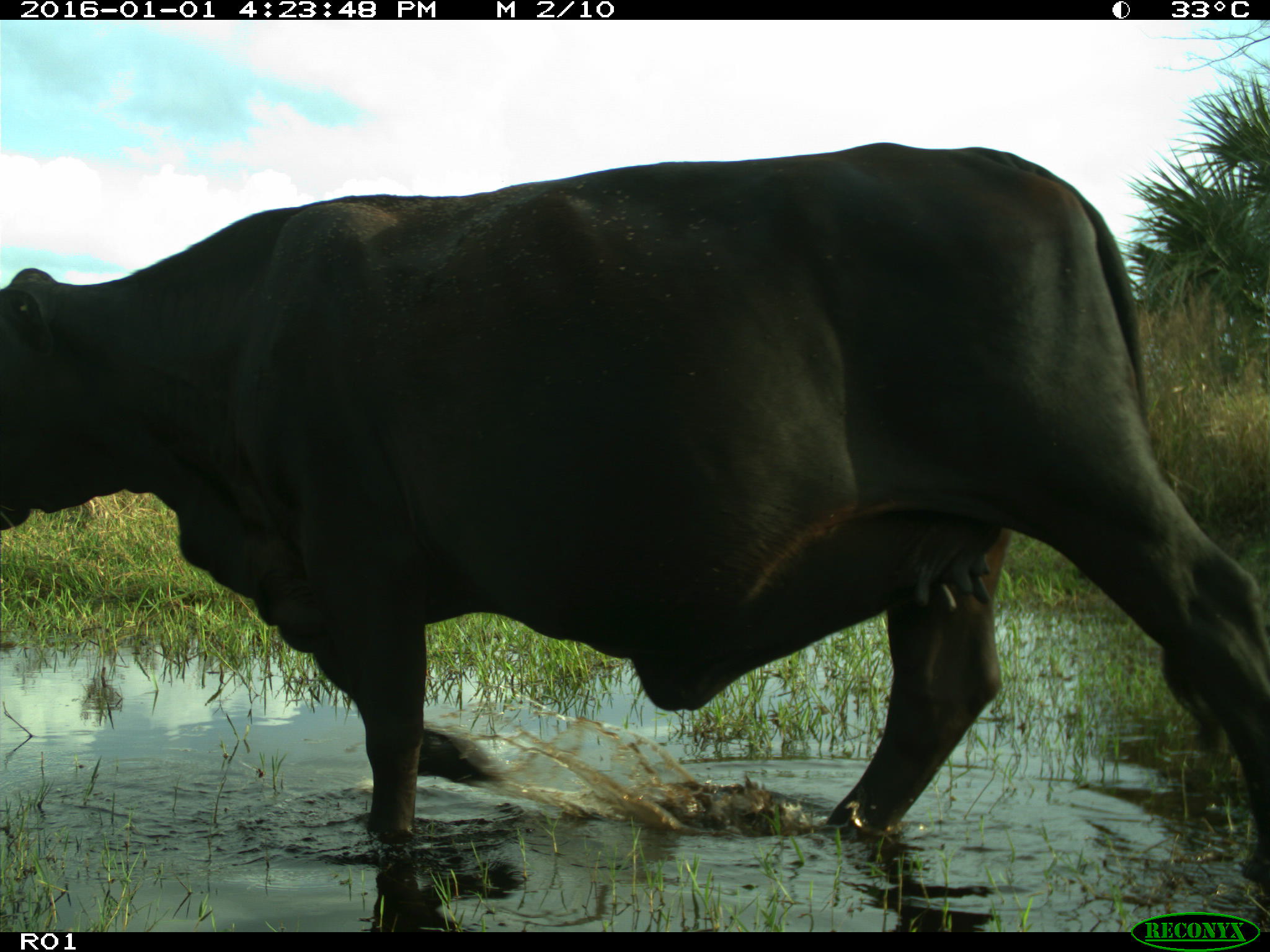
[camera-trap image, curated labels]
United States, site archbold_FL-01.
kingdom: Animalia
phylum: Chordata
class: Mammalia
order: Artiodactyla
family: Bovidae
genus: Bos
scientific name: Bos taurus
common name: domestic cow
Bos taurus (domestic cow).